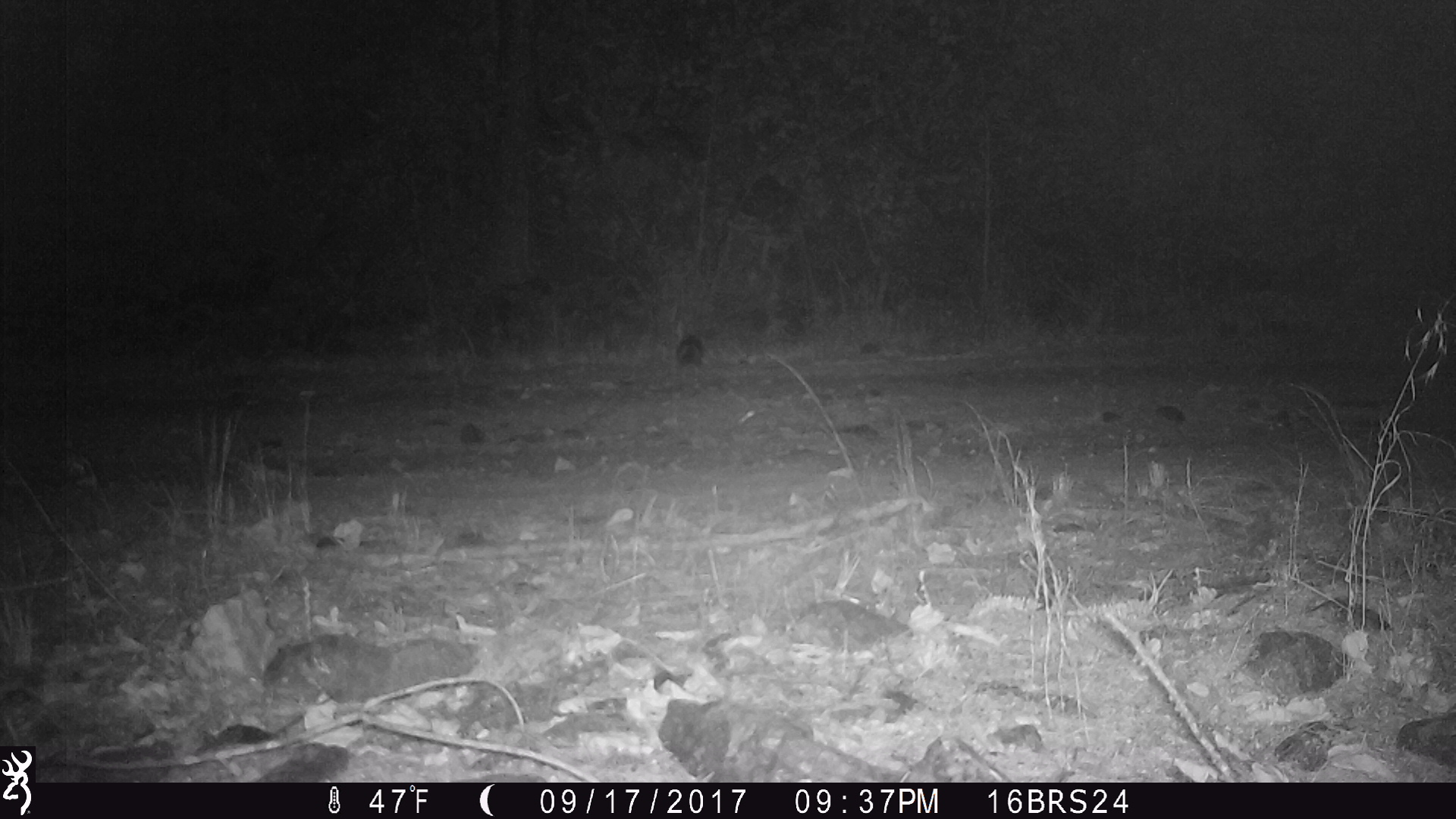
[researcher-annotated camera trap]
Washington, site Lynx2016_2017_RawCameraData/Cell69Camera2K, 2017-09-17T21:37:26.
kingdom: Animalia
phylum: Chordata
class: Mammalia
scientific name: Mammalia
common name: small mammal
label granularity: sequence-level